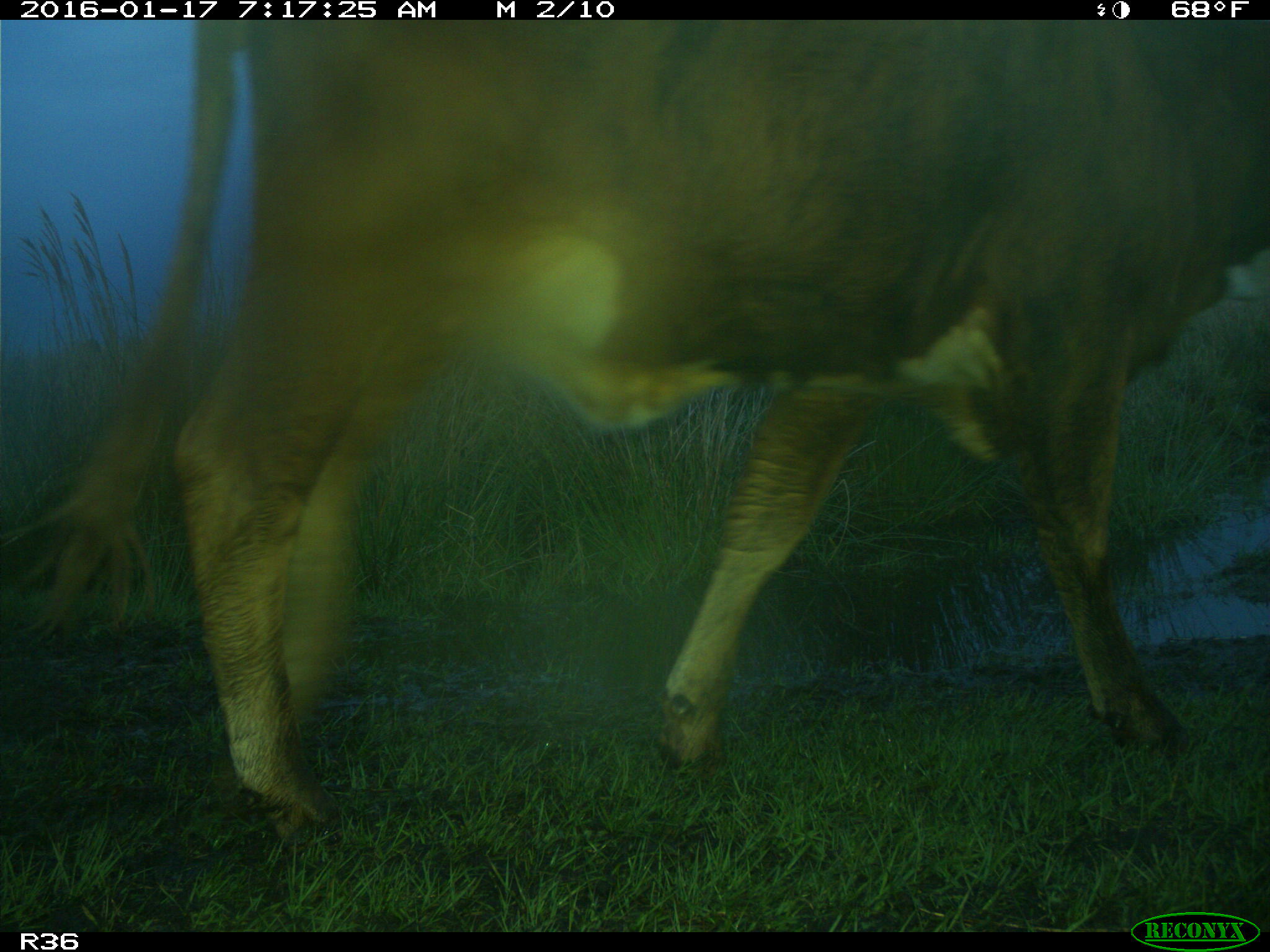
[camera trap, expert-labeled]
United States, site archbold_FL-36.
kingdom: Animalia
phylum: Chordata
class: Mammalia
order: Artiodactyla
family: Bovidae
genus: Bos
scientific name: Bos taurus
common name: domestic cow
Bos taurus (domestic cow).